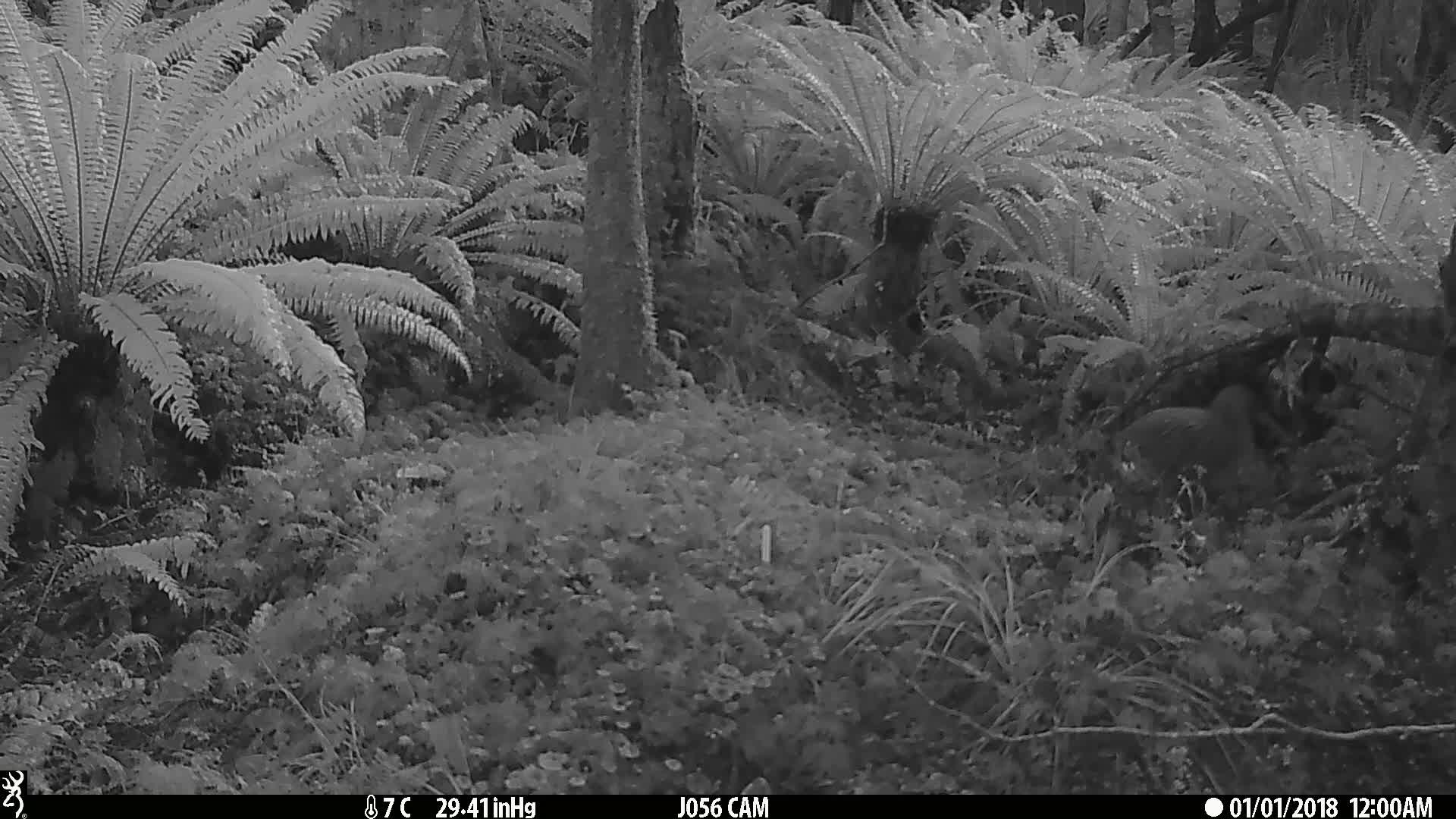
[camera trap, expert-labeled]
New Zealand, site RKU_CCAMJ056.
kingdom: Animalia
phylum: Chordata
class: Aves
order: Apterygiformes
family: Apterygidae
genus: Apteryx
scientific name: Apteryx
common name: kiwi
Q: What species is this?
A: Kiwi (Apteryx).